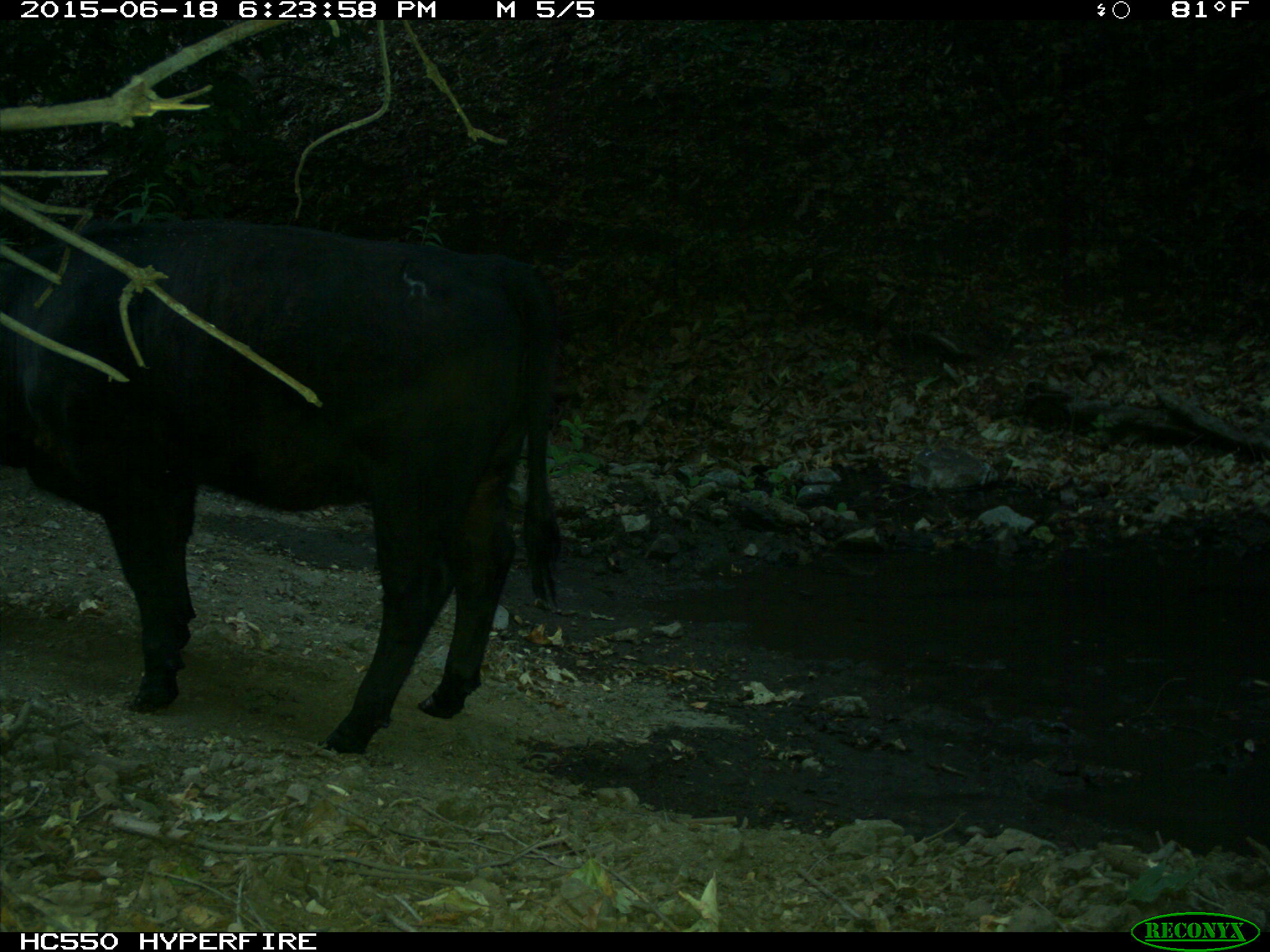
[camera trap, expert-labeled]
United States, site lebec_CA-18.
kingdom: Animalia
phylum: Chordata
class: Mammalia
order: Artiodactyla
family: Bovidae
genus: Bos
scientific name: Bos taurus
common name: domestic cow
Bos taurus (domestic cow).